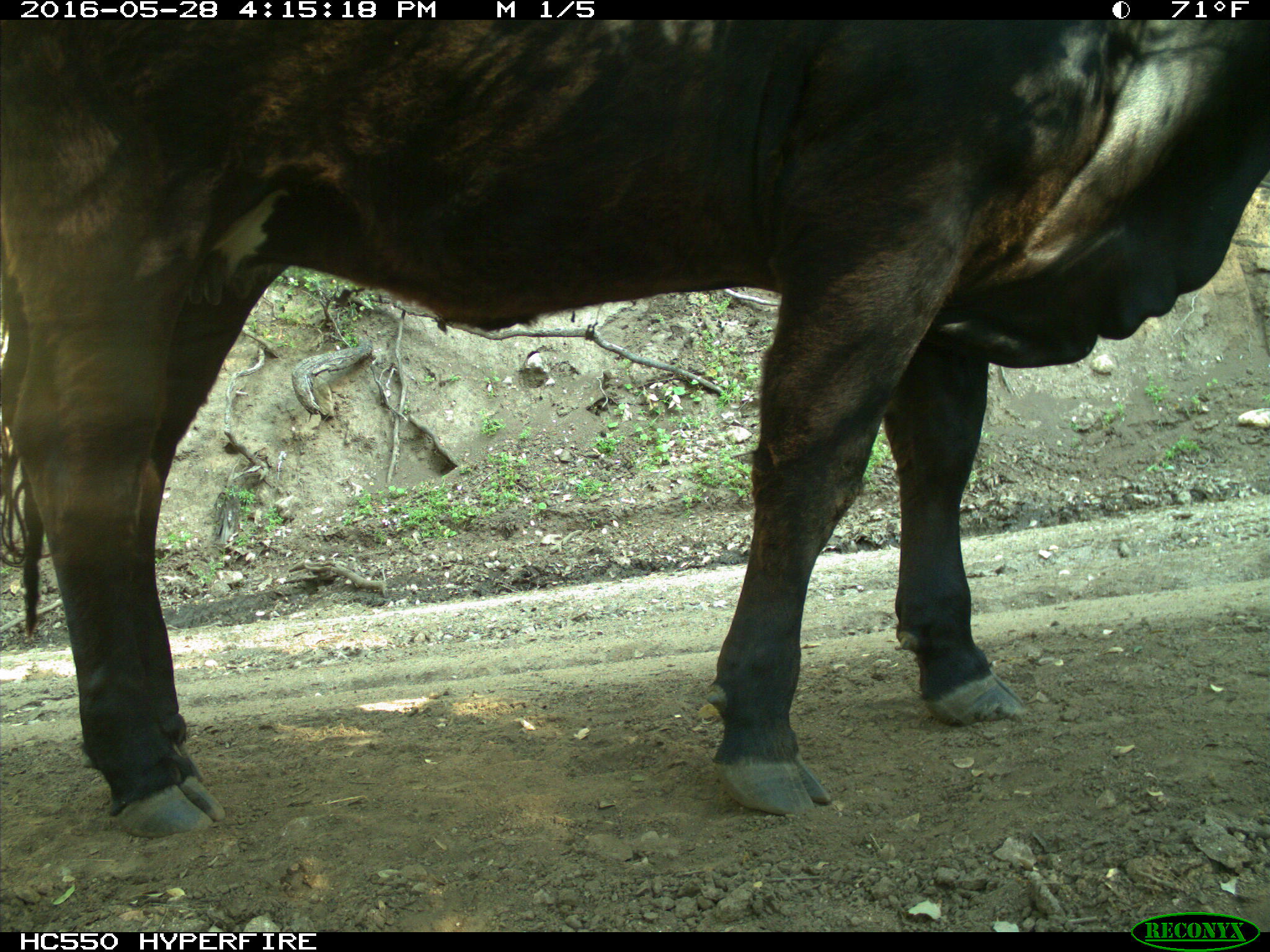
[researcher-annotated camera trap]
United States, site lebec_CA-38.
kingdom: Animalia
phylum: Chordata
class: Mammalia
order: Artiodactyla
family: Bovidae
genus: Bos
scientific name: Bos taurus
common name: domestic cow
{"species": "Bos taurus (domestic cow)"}